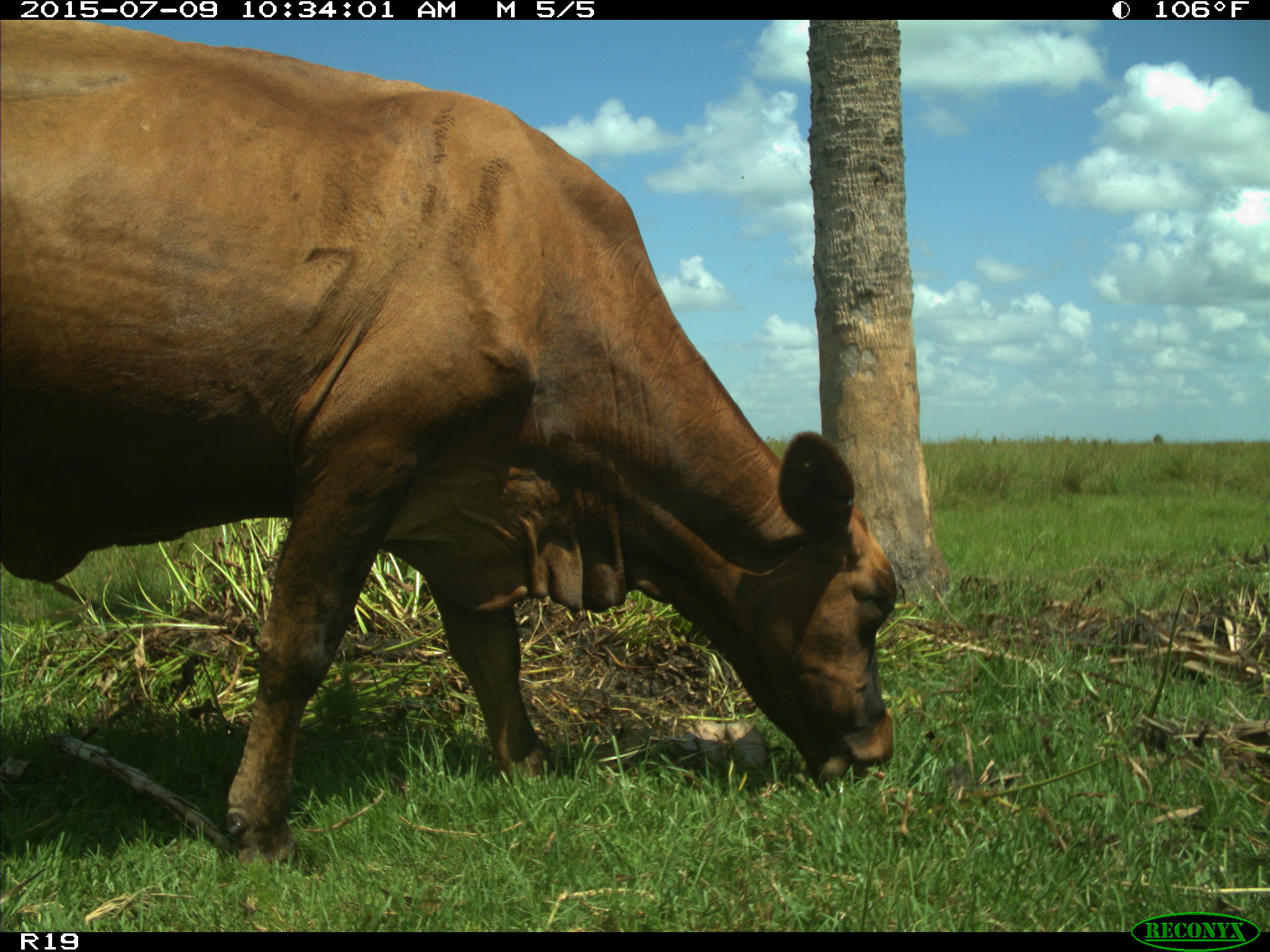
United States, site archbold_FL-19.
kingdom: Animalia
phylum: Chordata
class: Mammalia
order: Artiodactyla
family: Bovidae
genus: Bos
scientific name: Bos taurus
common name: domestic cow